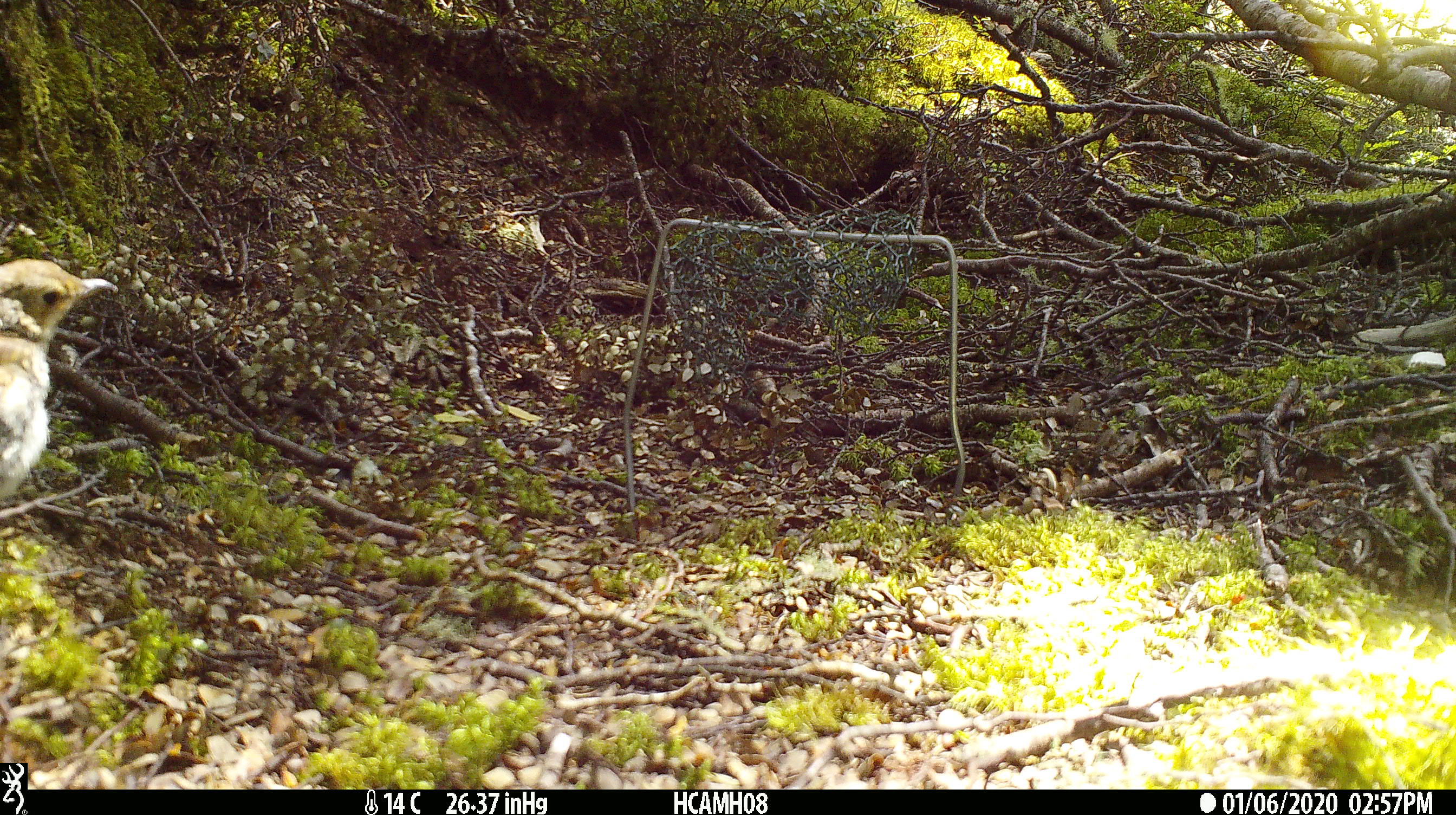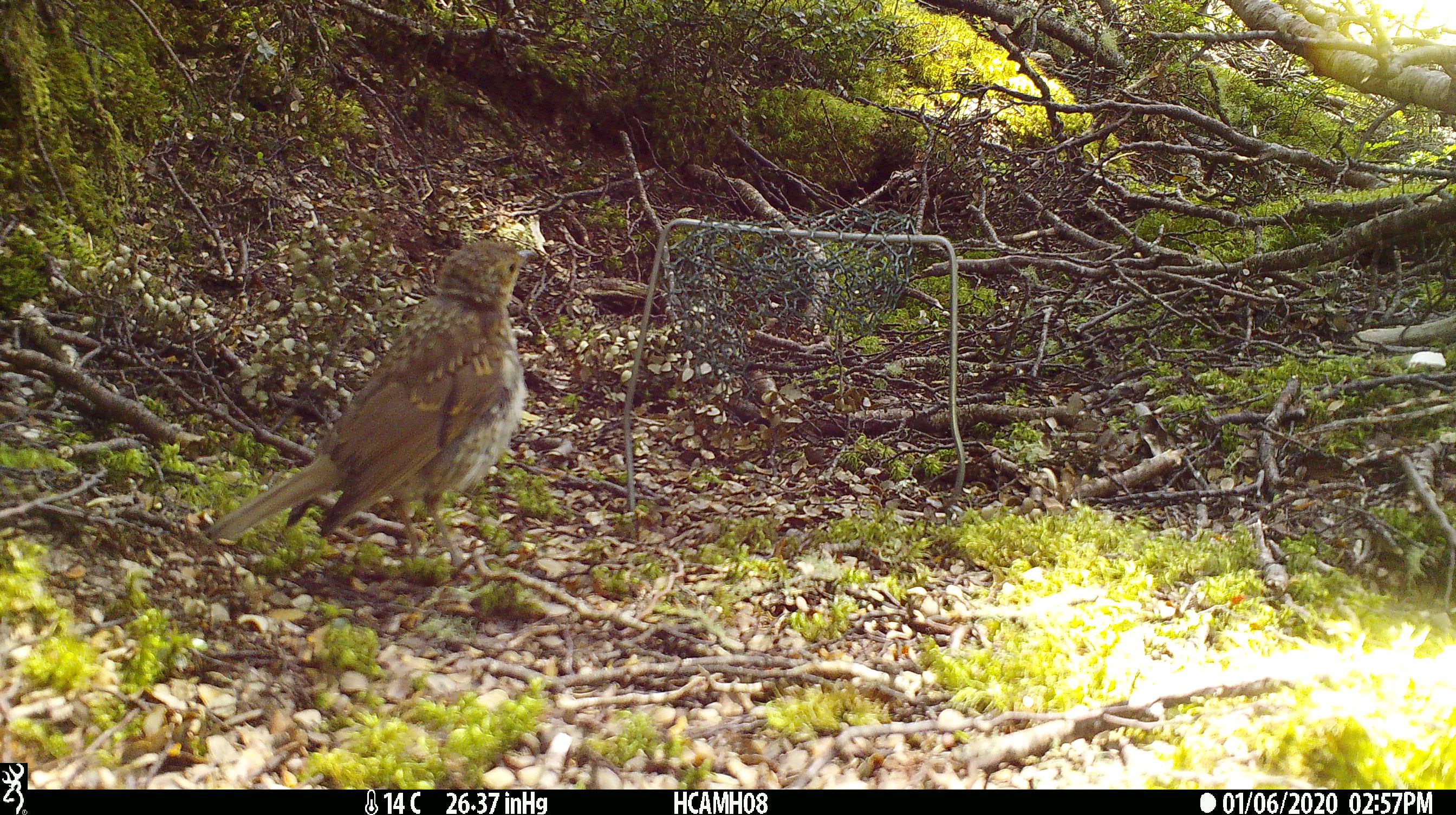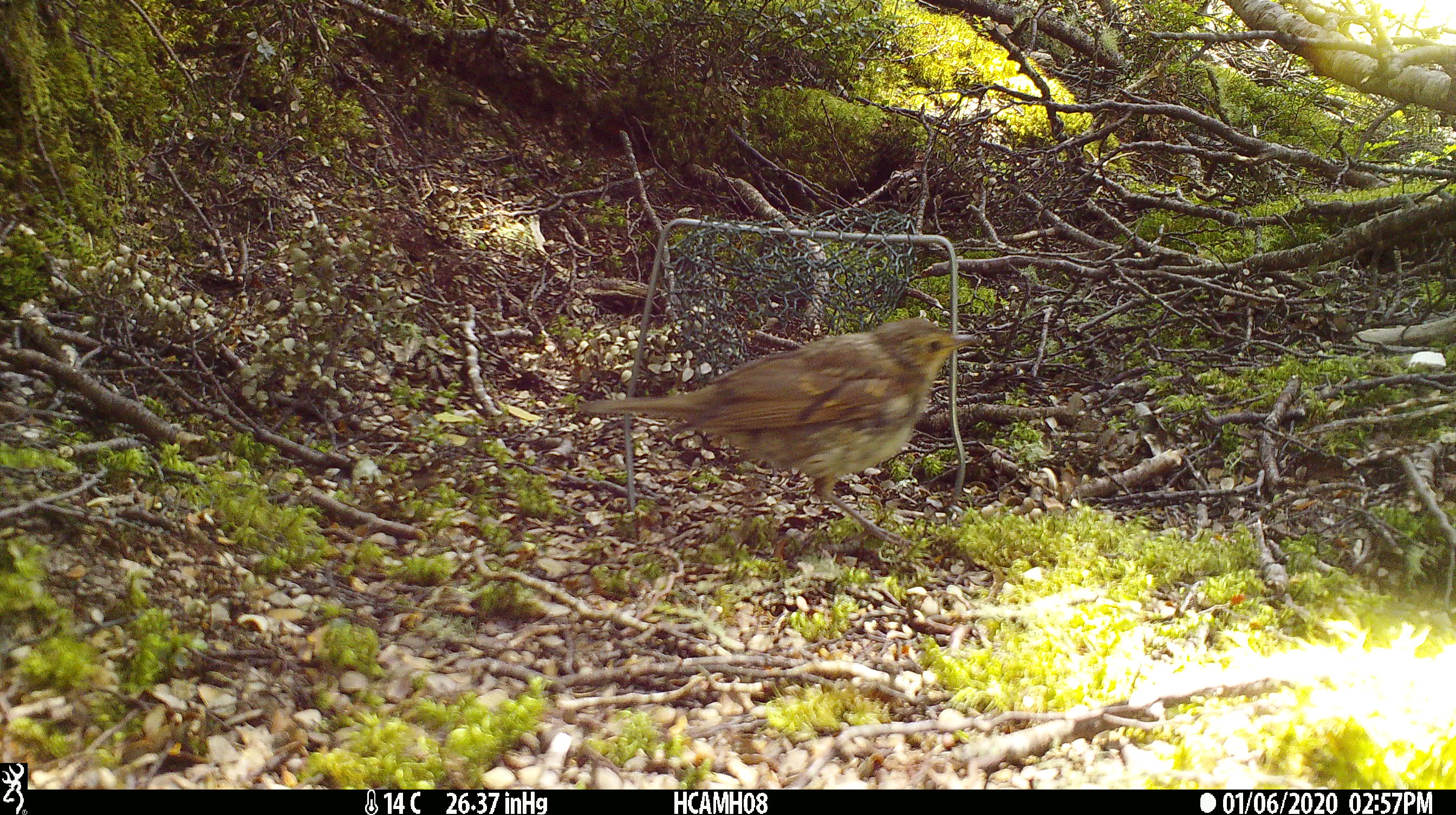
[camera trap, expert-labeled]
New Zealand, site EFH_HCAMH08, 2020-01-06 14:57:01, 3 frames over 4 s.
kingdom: Animalia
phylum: Chordata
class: Aves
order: Passeriformes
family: Turdidae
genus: Turdus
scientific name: Turdus philomelos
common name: song thrush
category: thrush